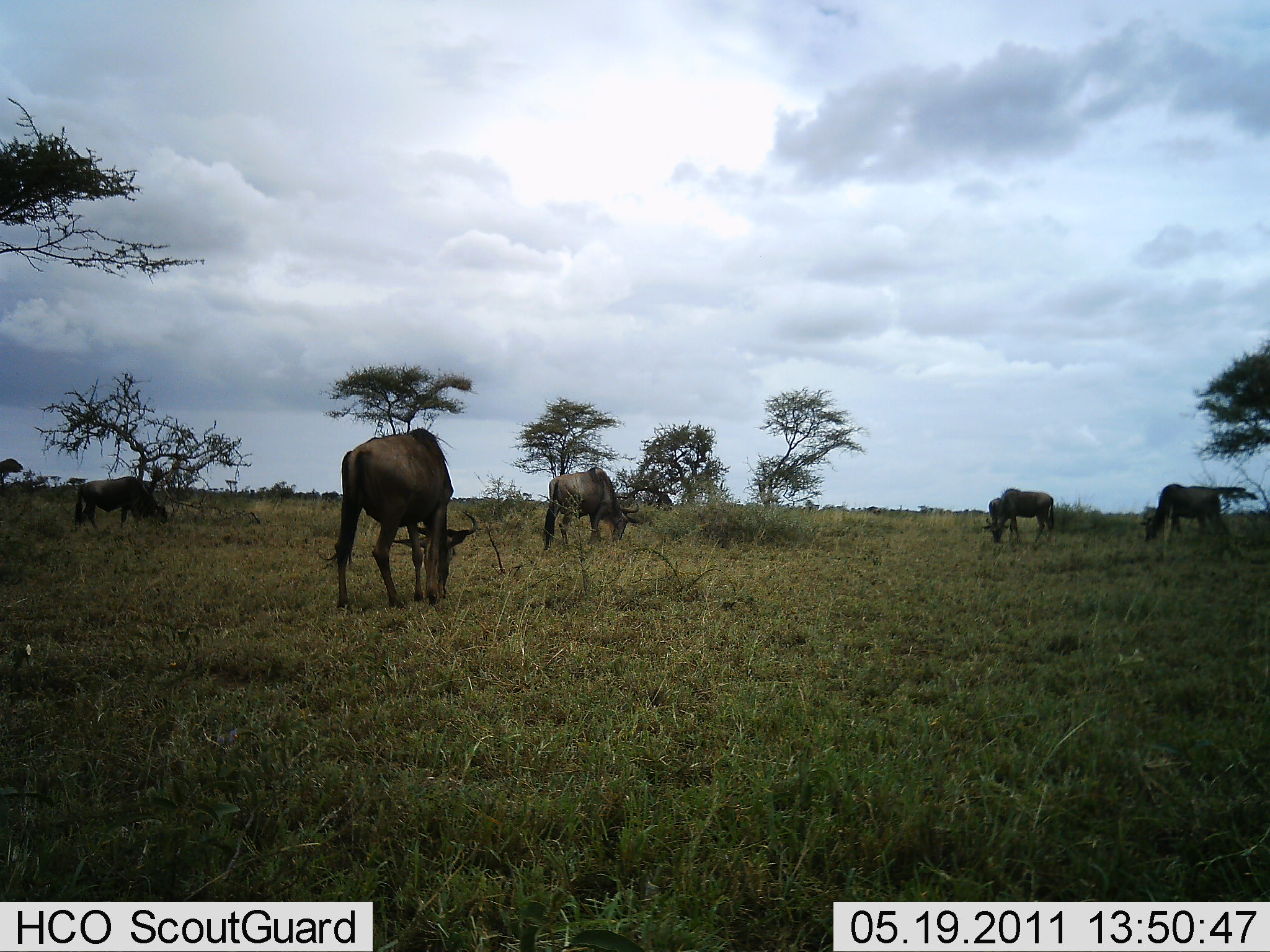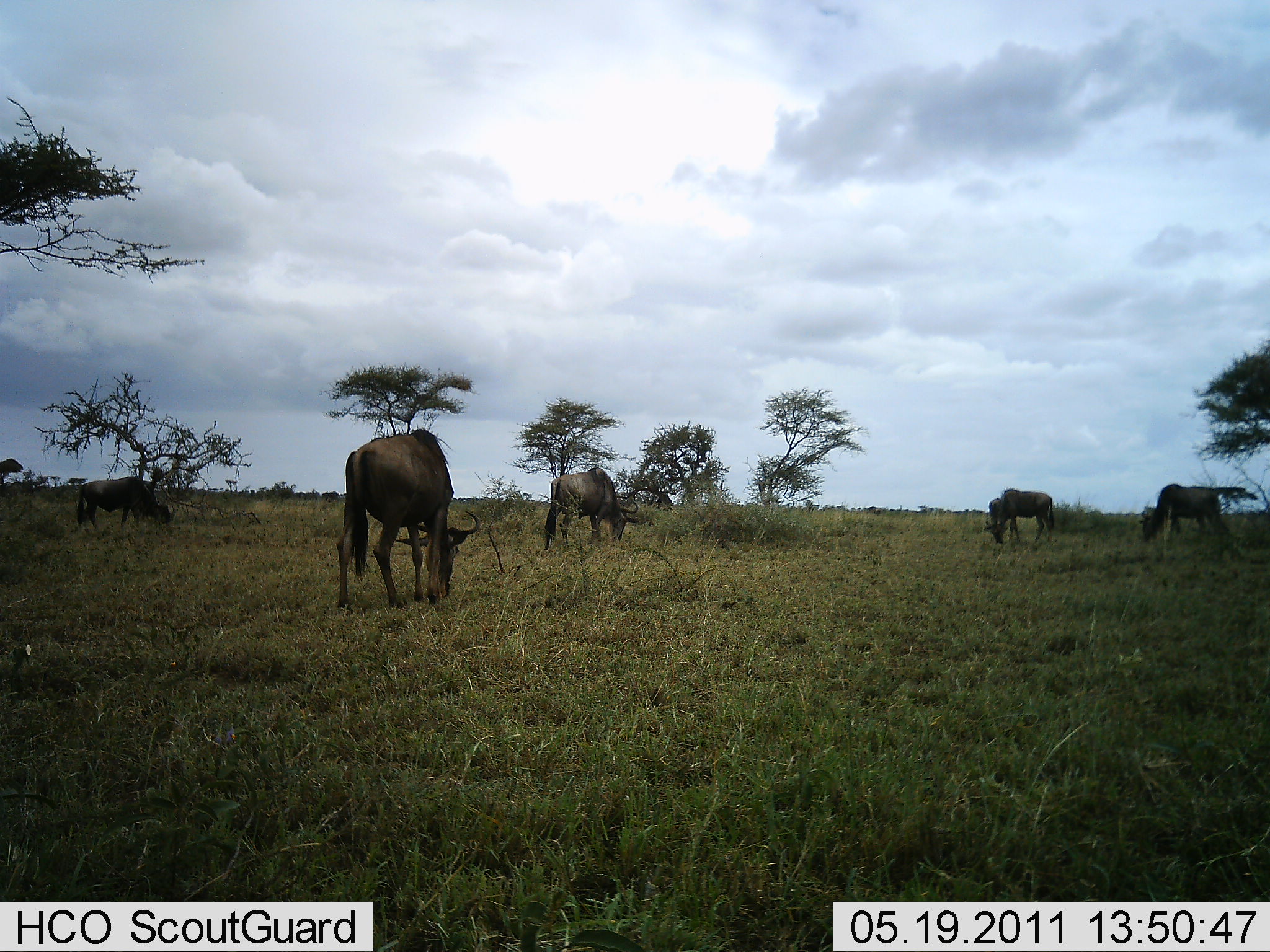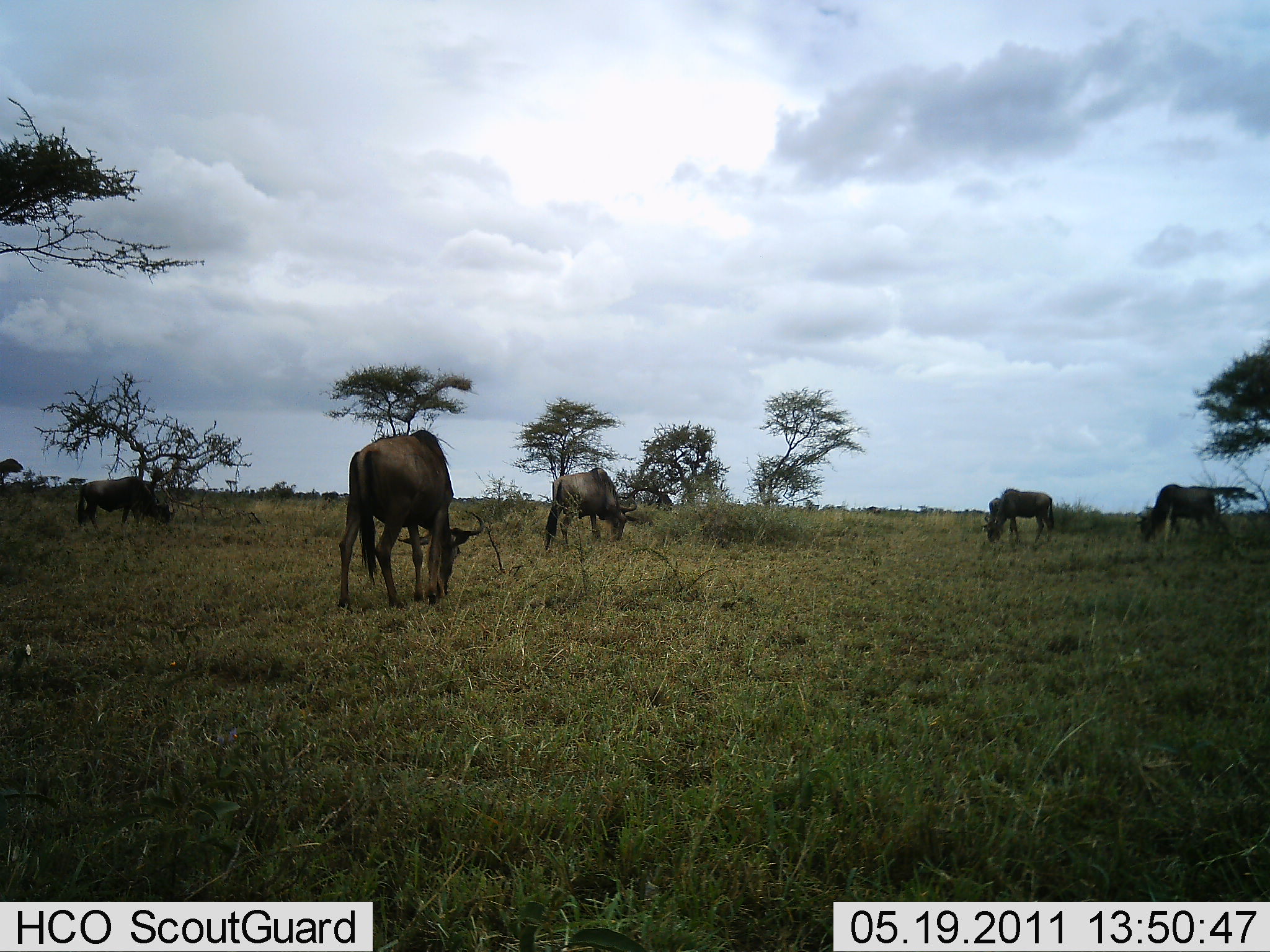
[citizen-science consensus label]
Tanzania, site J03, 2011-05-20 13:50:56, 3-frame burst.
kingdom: Animalia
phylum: Chordata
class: Mammalia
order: Artiodactyla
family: Bovidae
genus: Connochaetes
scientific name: Connochaetes taurinus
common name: blue wildebeest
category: wildebeest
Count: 5.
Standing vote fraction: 10%.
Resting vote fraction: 0%.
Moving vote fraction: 10%.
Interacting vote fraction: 0%.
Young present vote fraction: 0%.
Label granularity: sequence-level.